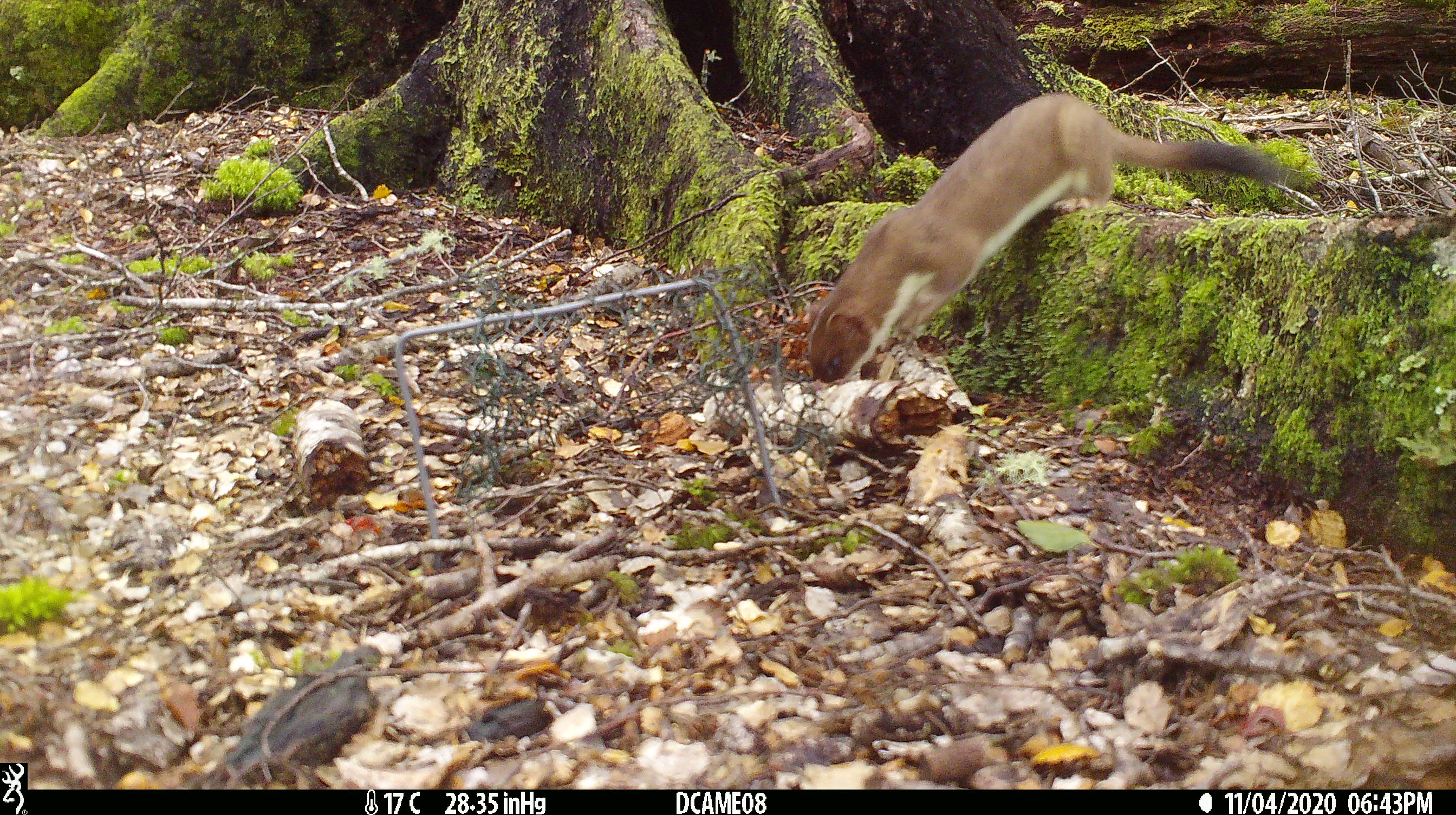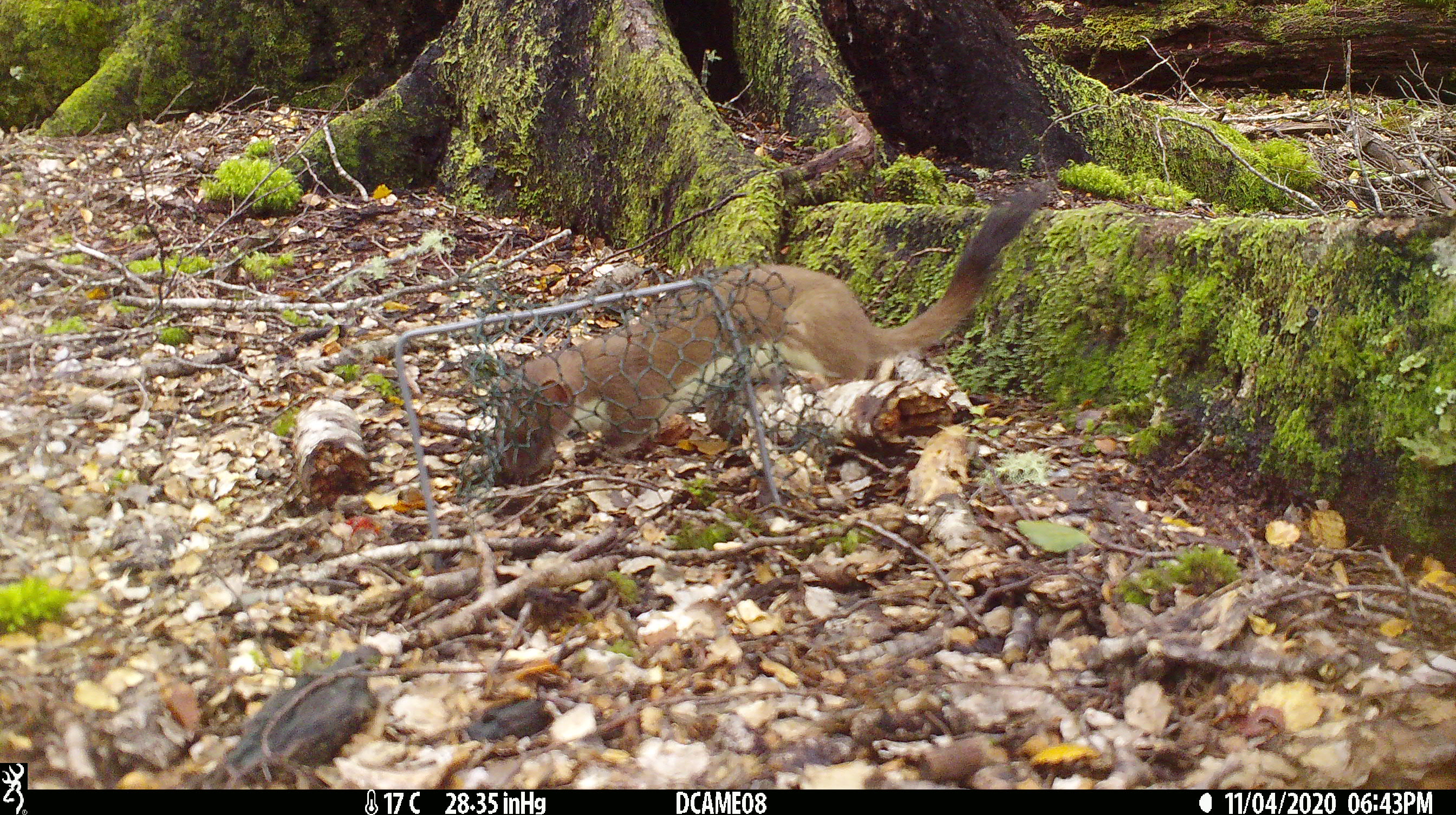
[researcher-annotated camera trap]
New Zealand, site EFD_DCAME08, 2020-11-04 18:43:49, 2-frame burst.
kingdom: Animalia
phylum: Chordata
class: Mammalia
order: Carnivora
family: Mustelidae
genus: Mustela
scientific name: Mustela erminea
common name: stoat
Stoat (Mustela erminea).